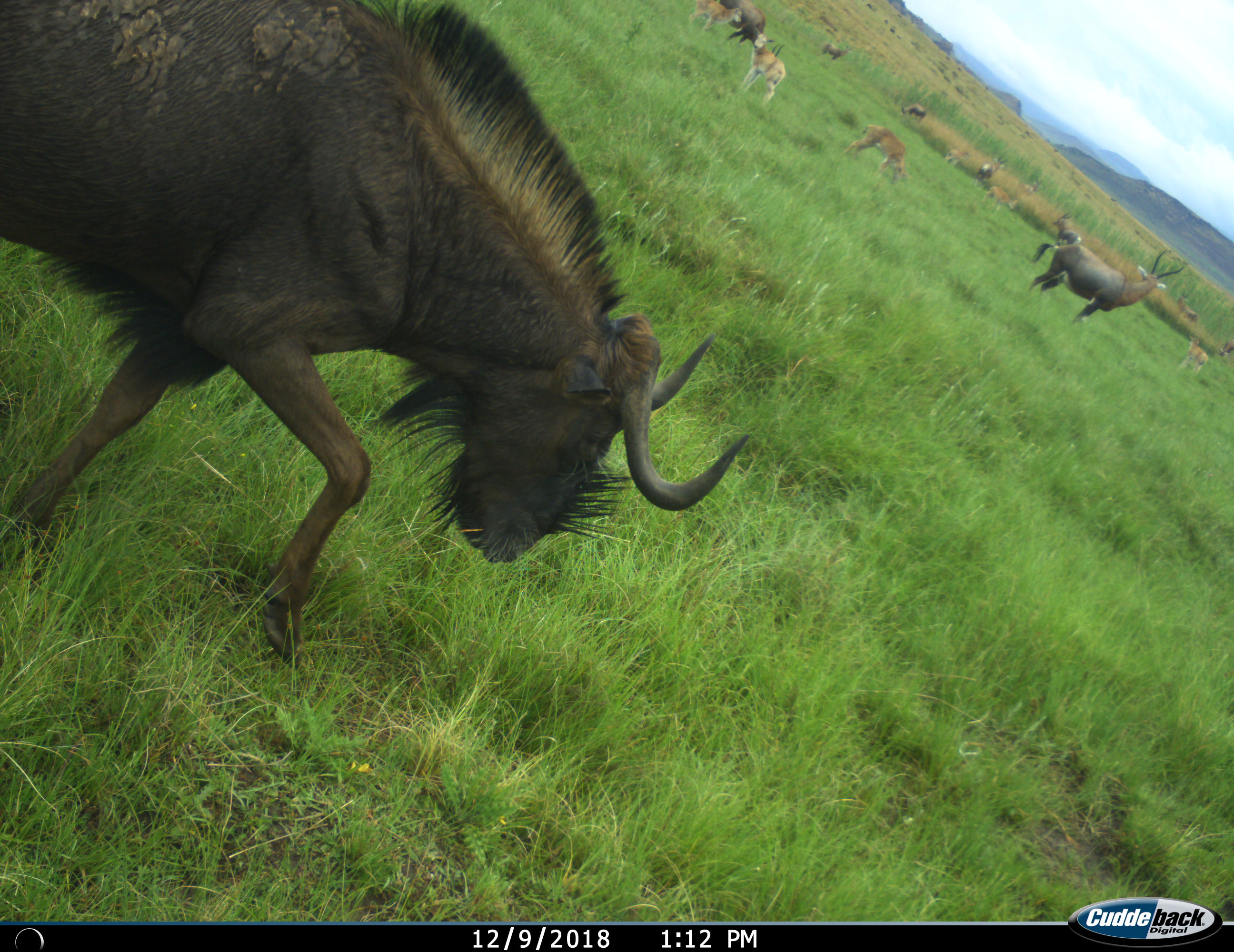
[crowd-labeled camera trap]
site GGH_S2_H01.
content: unidentified animal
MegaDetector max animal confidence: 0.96